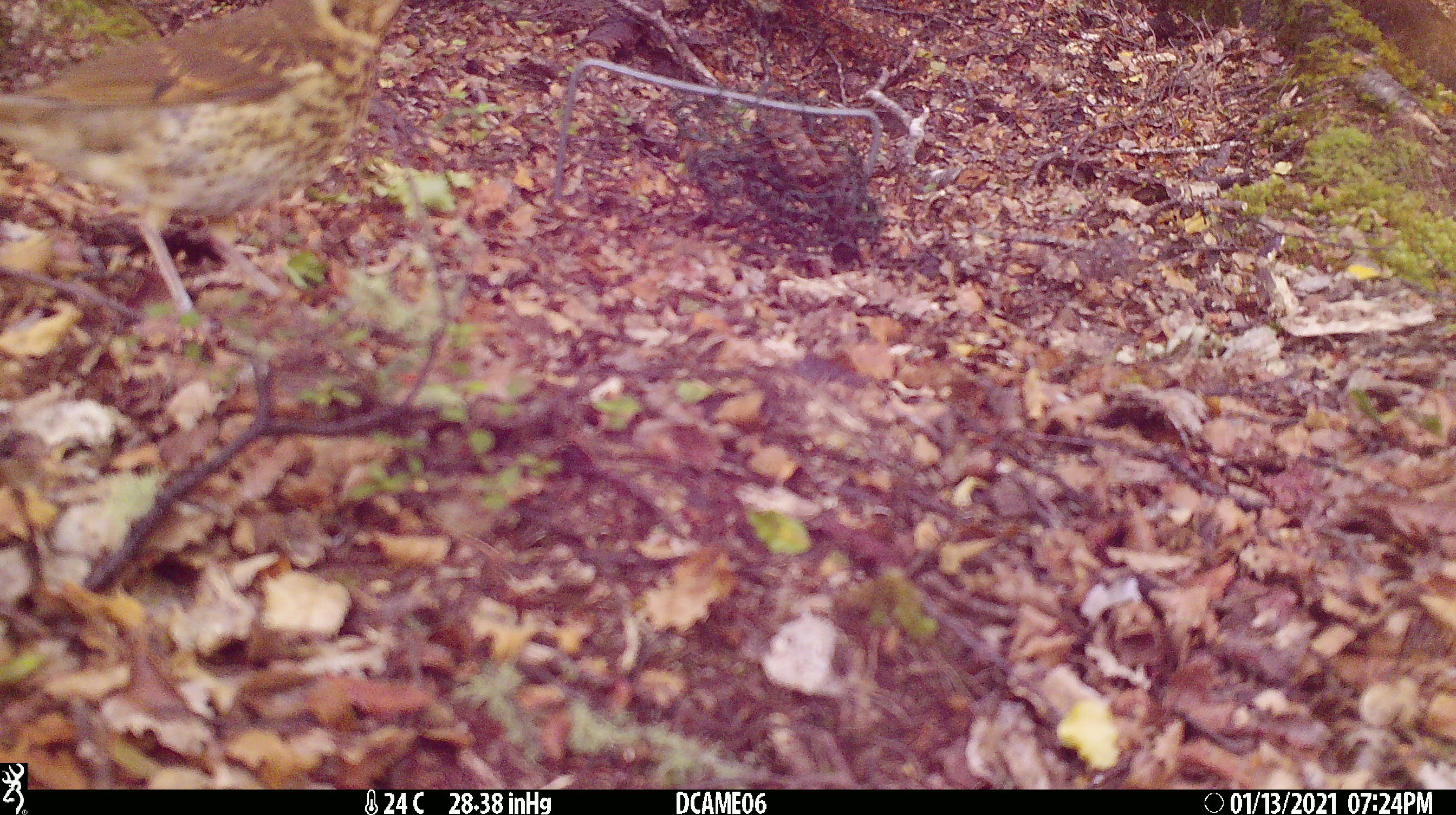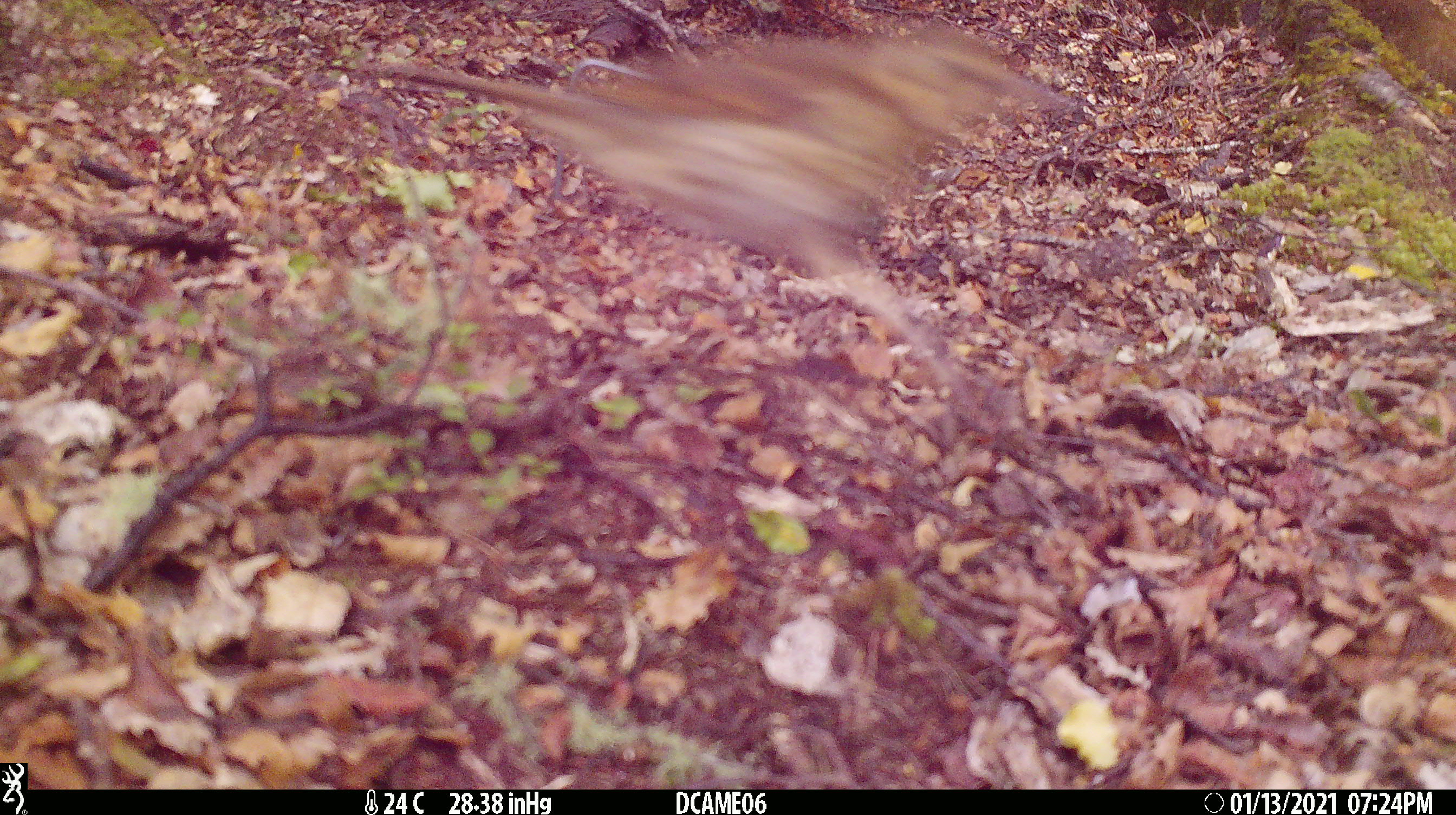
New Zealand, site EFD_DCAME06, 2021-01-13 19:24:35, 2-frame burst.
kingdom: Animalia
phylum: Chordata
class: Aves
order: Passeriformes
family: Turdidae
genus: Turdus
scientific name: Turdus philomelos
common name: song thrush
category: thrush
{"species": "thrush (song thrush) (Turdus philomelos)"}